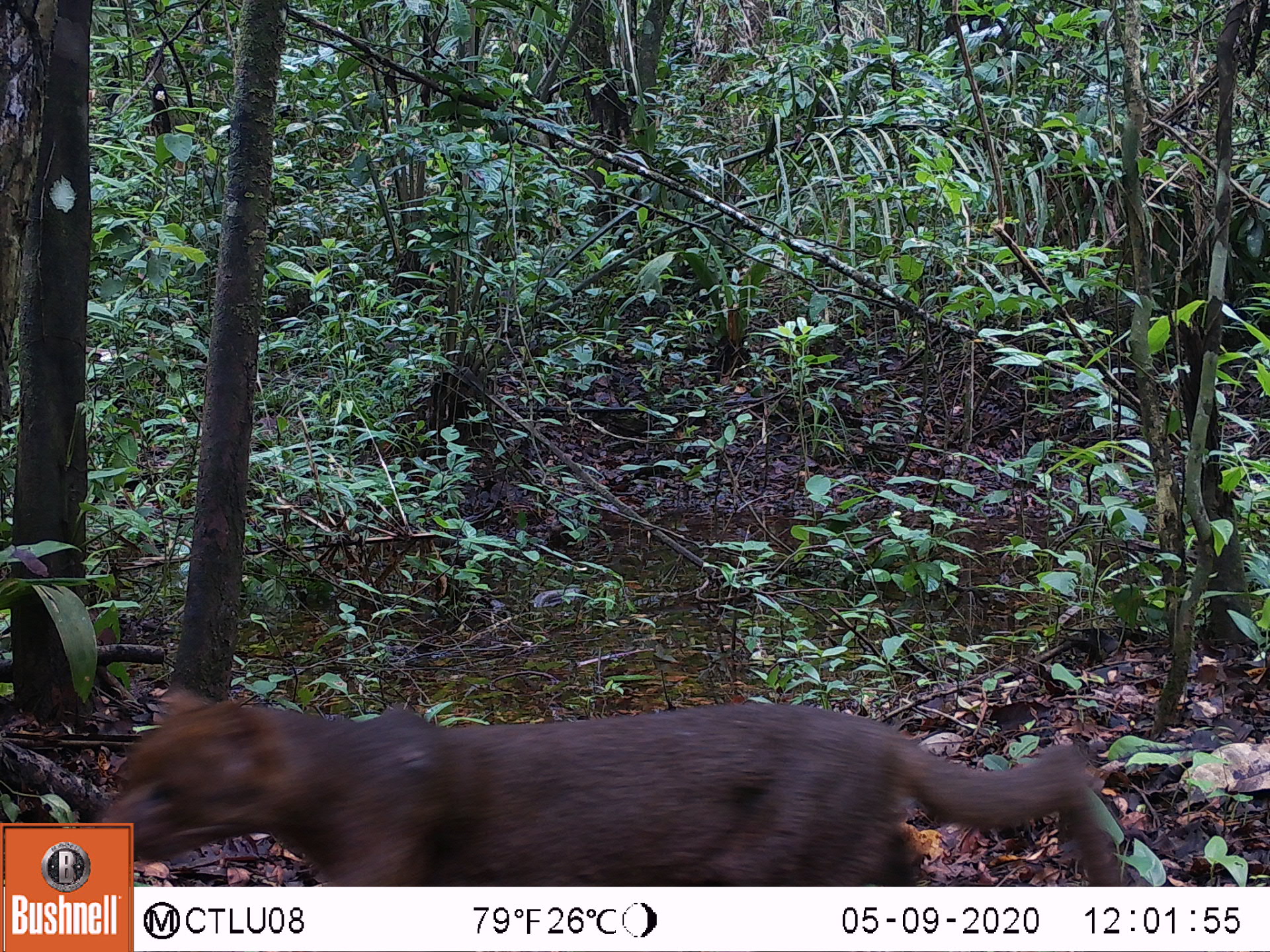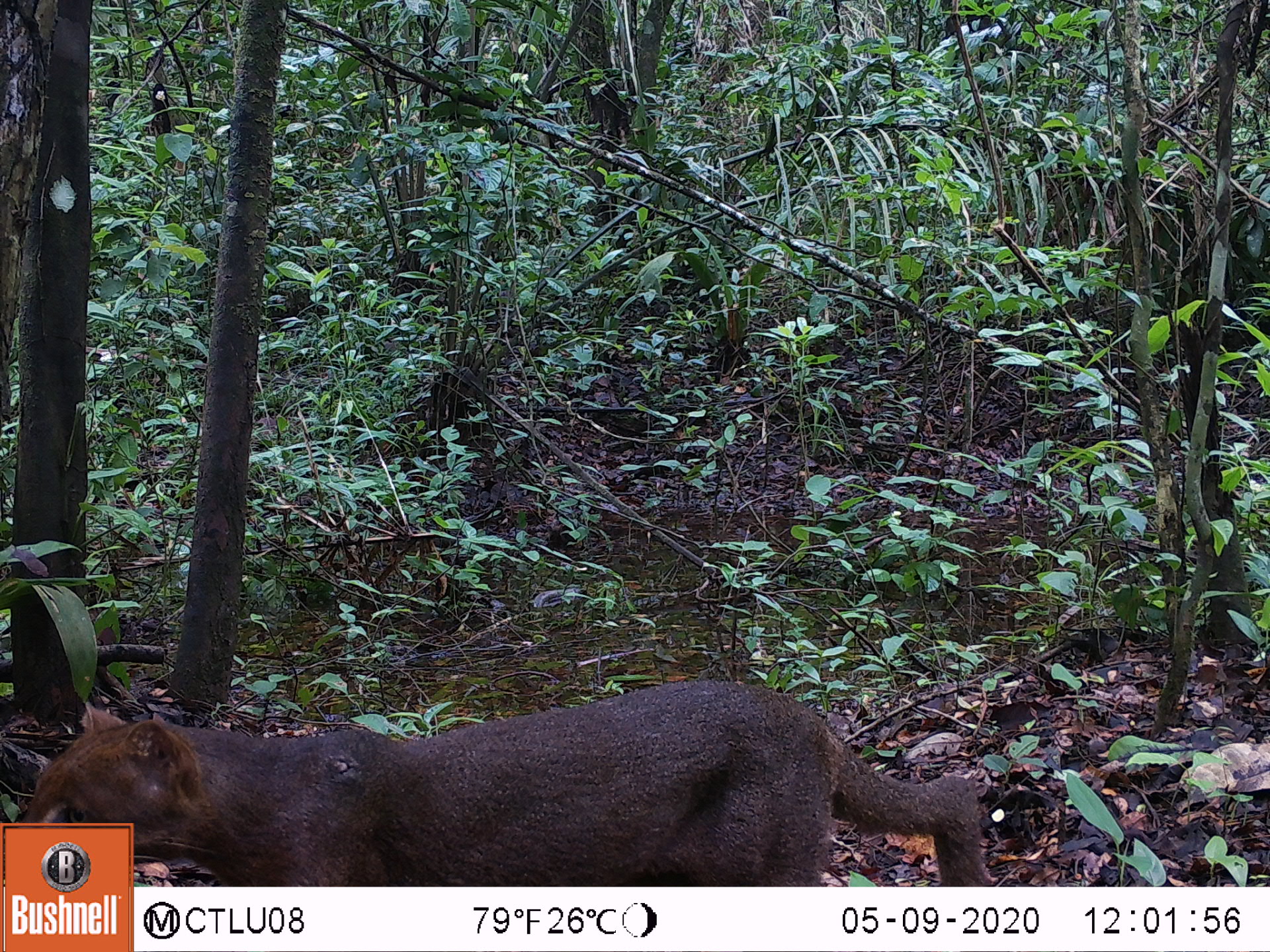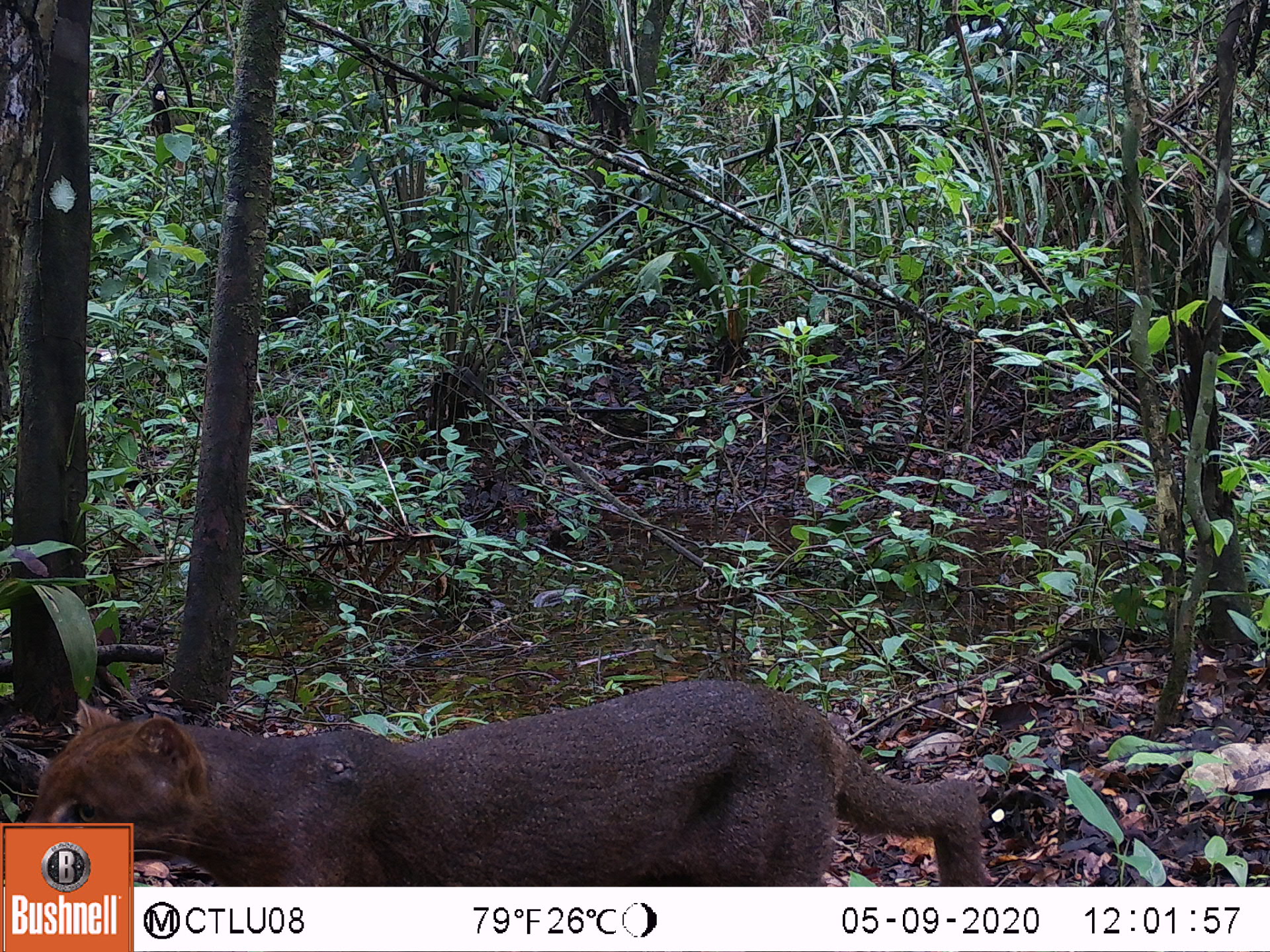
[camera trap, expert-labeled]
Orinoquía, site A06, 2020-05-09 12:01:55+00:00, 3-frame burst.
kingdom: Animalia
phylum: Chordata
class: Mammalia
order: Carnivora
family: Felidae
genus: Herpailurus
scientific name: Herpailurus yagouaroundi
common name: jaguarundi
Jaguarundi (Herpailurus yagouaroundi).